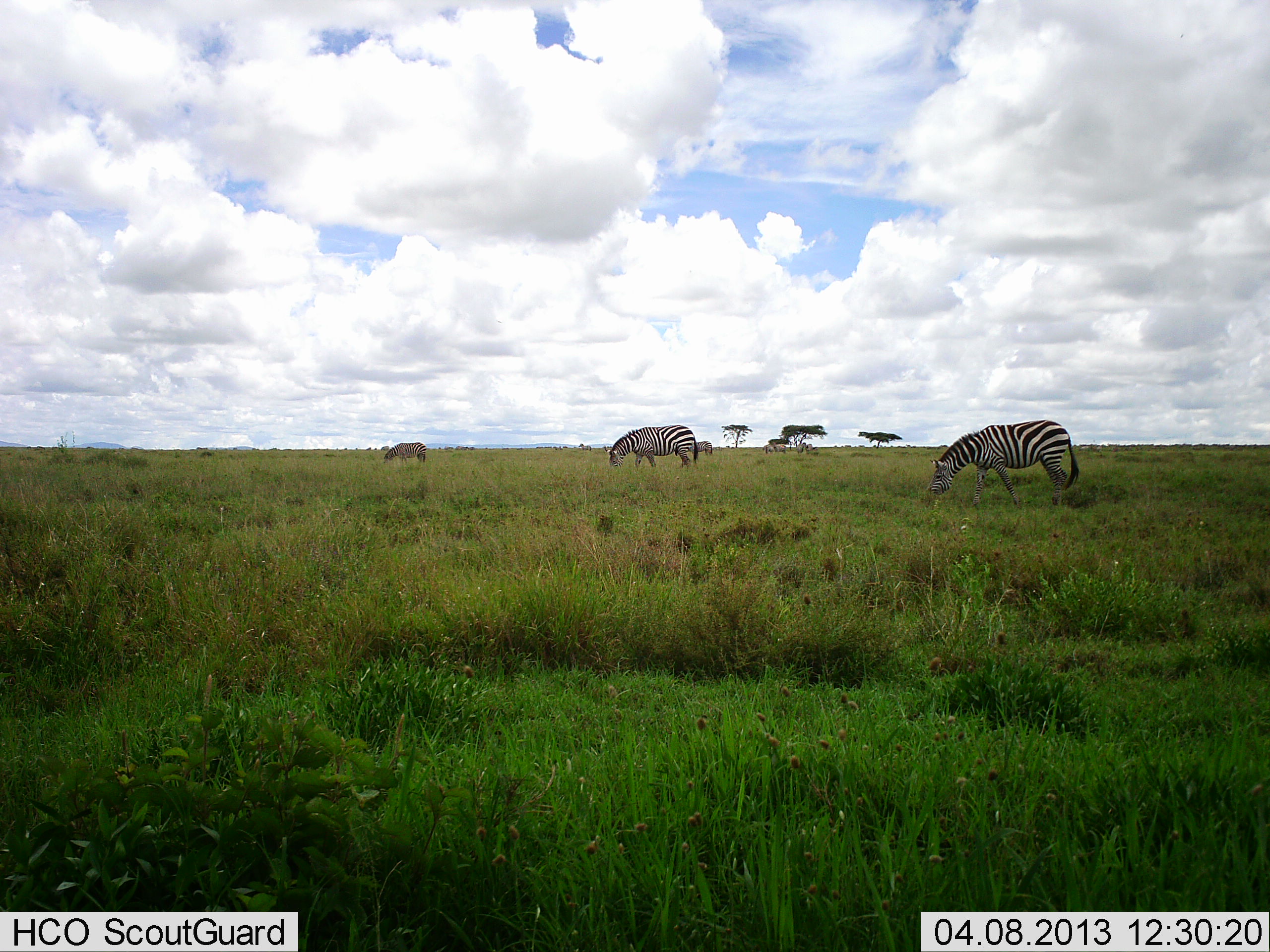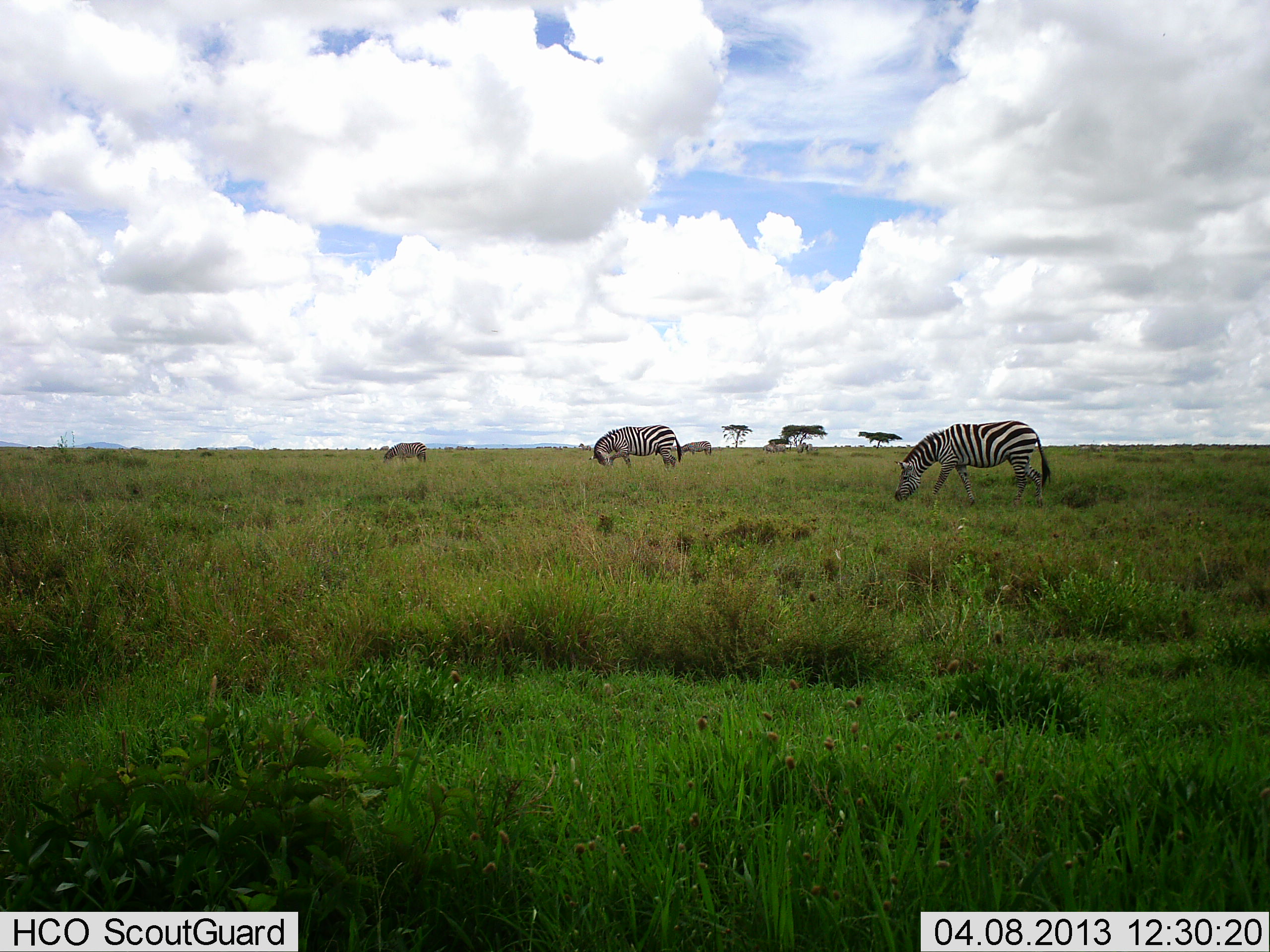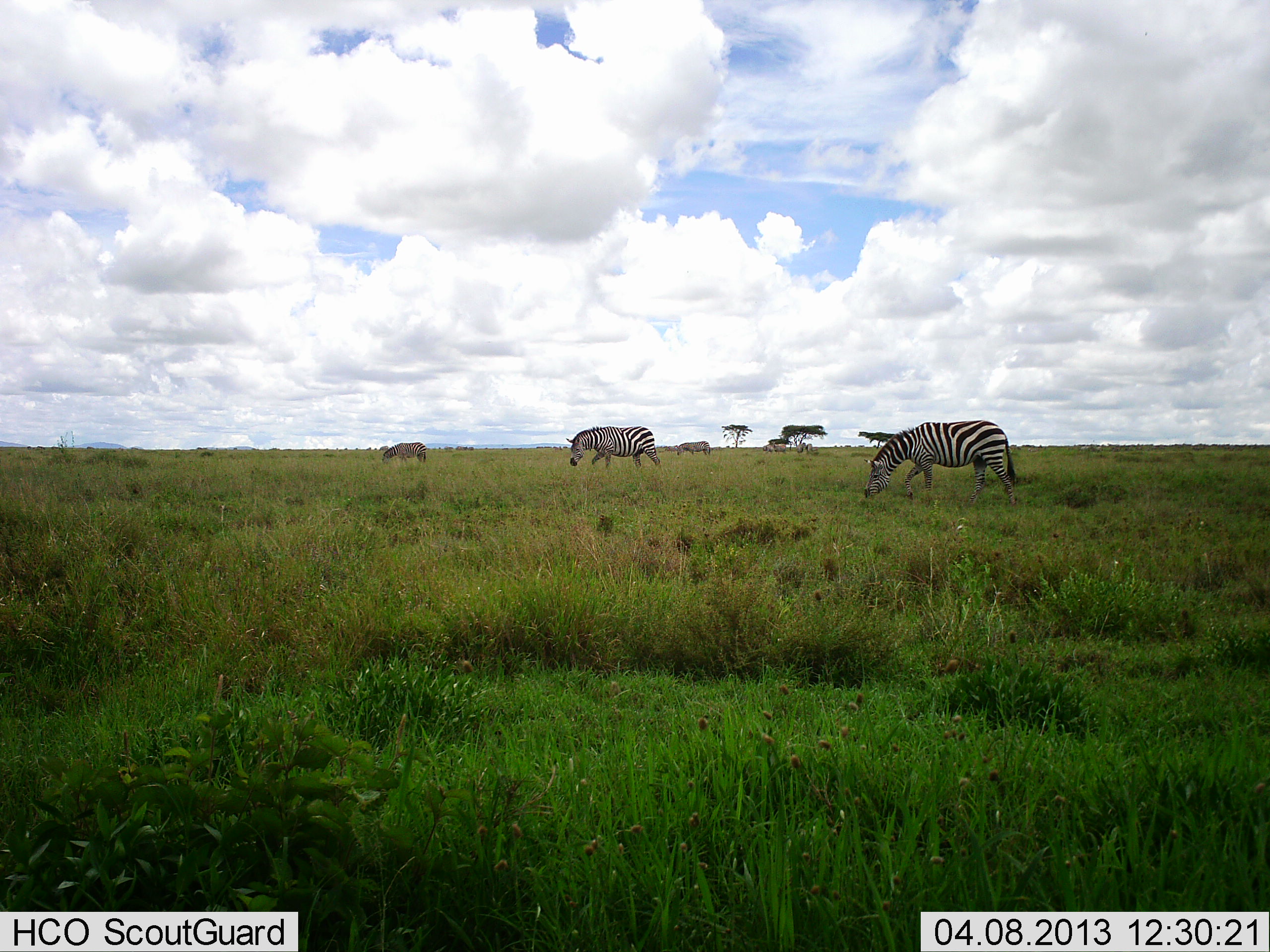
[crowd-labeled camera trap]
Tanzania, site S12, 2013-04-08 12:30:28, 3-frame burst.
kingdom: Animalia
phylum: Chordata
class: Mammalia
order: Perissodactyla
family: Equidae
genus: Equus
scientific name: Equus quagga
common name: plains zebra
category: zebra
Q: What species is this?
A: Zebra (plains zebra) (Equus quagga).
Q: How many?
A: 3.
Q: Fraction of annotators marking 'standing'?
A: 28%.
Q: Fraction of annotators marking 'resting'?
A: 0%.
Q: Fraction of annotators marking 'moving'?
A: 32%.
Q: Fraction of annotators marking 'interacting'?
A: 0%.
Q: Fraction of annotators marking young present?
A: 0%.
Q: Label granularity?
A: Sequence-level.